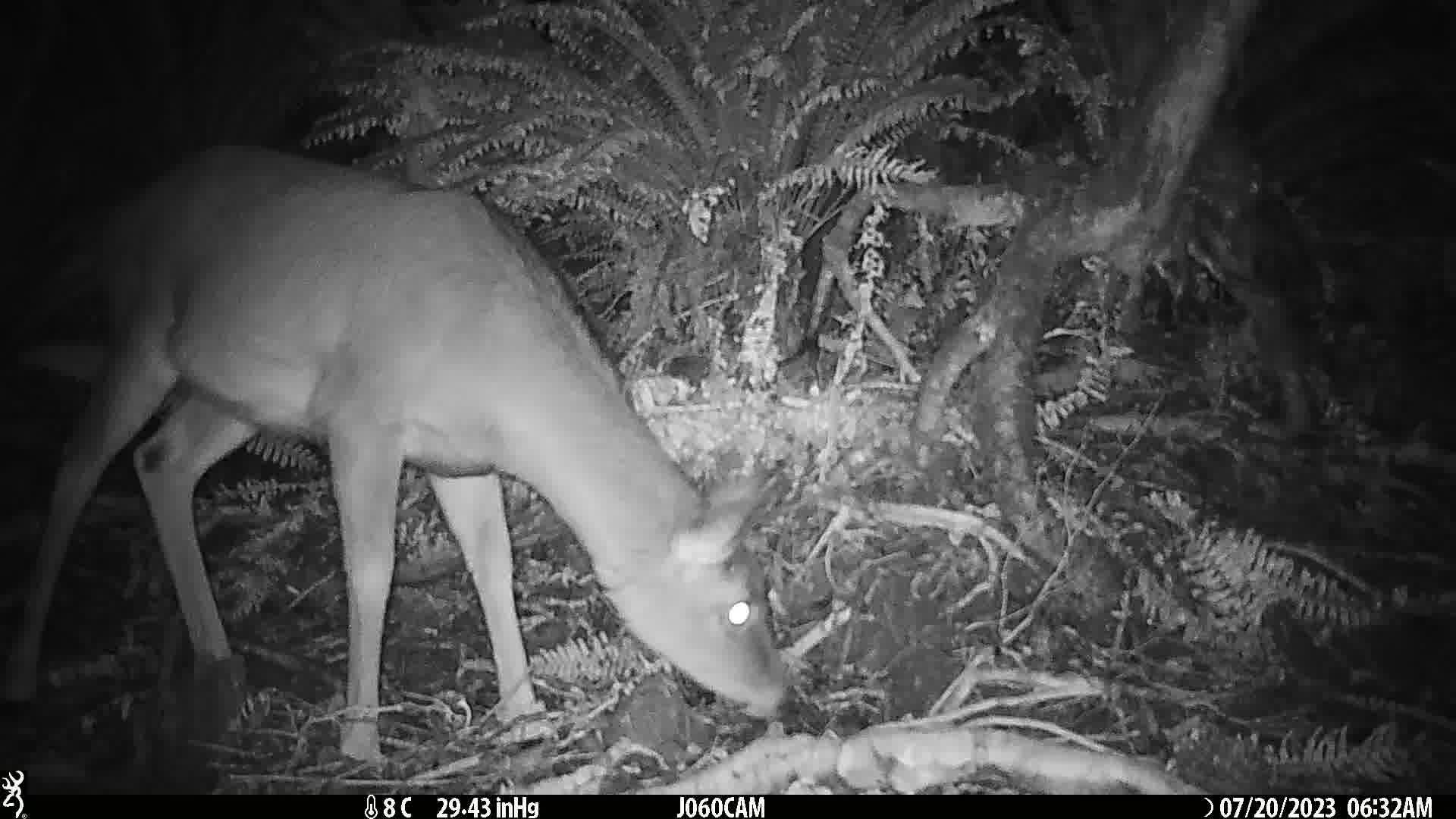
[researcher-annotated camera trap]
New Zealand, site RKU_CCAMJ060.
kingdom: Animalia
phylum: Chordata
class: Mammalia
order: Artiodactyla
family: Cervidae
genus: Odocoileus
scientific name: Odocoileus virginianus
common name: white-tailed deer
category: white tailed deer